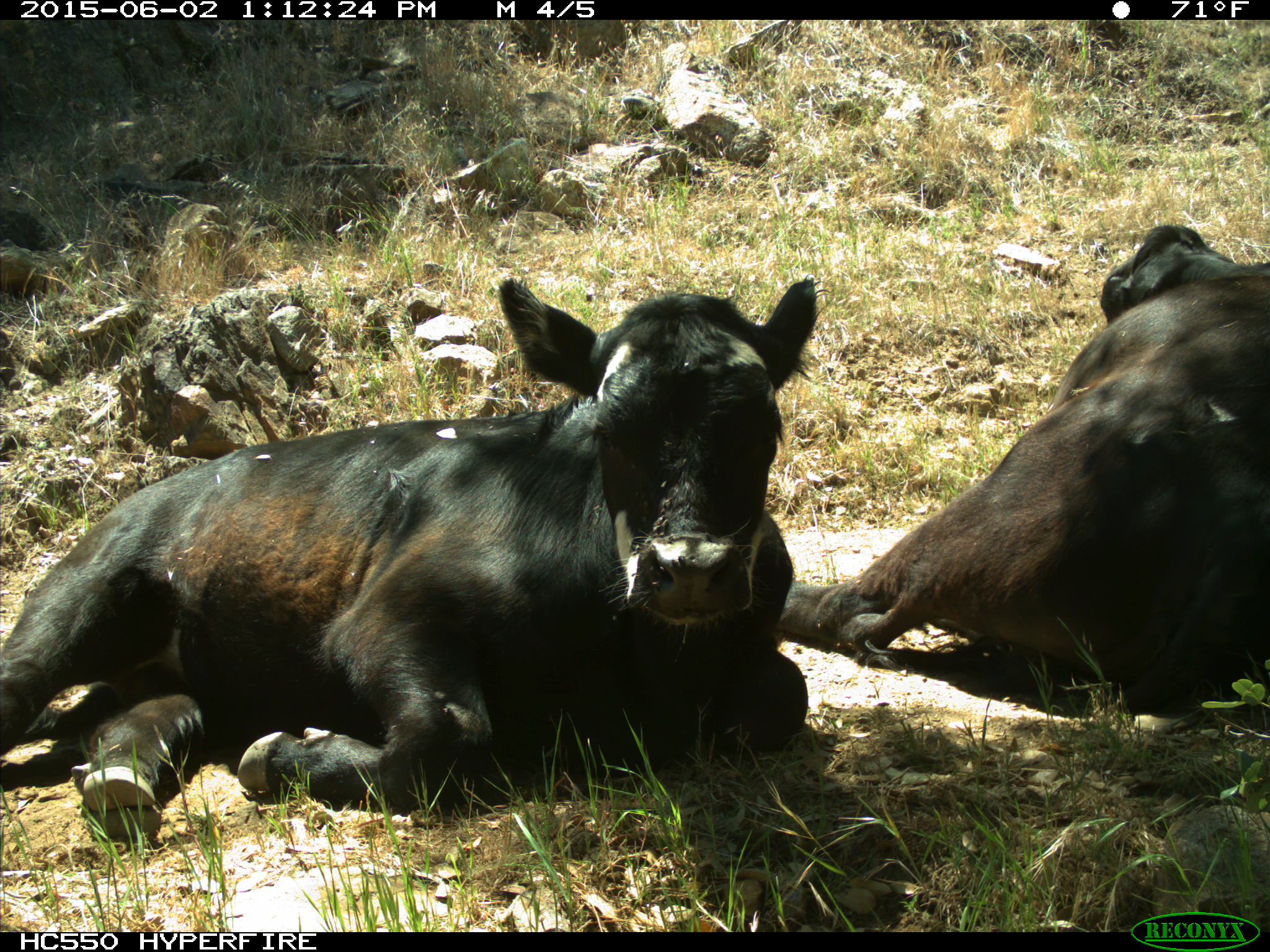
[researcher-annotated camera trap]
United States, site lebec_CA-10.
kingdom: Animalia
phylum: Chordata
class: Mammalia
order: Artiodactyla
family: Bovidae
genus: Bos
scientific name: Bos taurus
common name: domestic cow